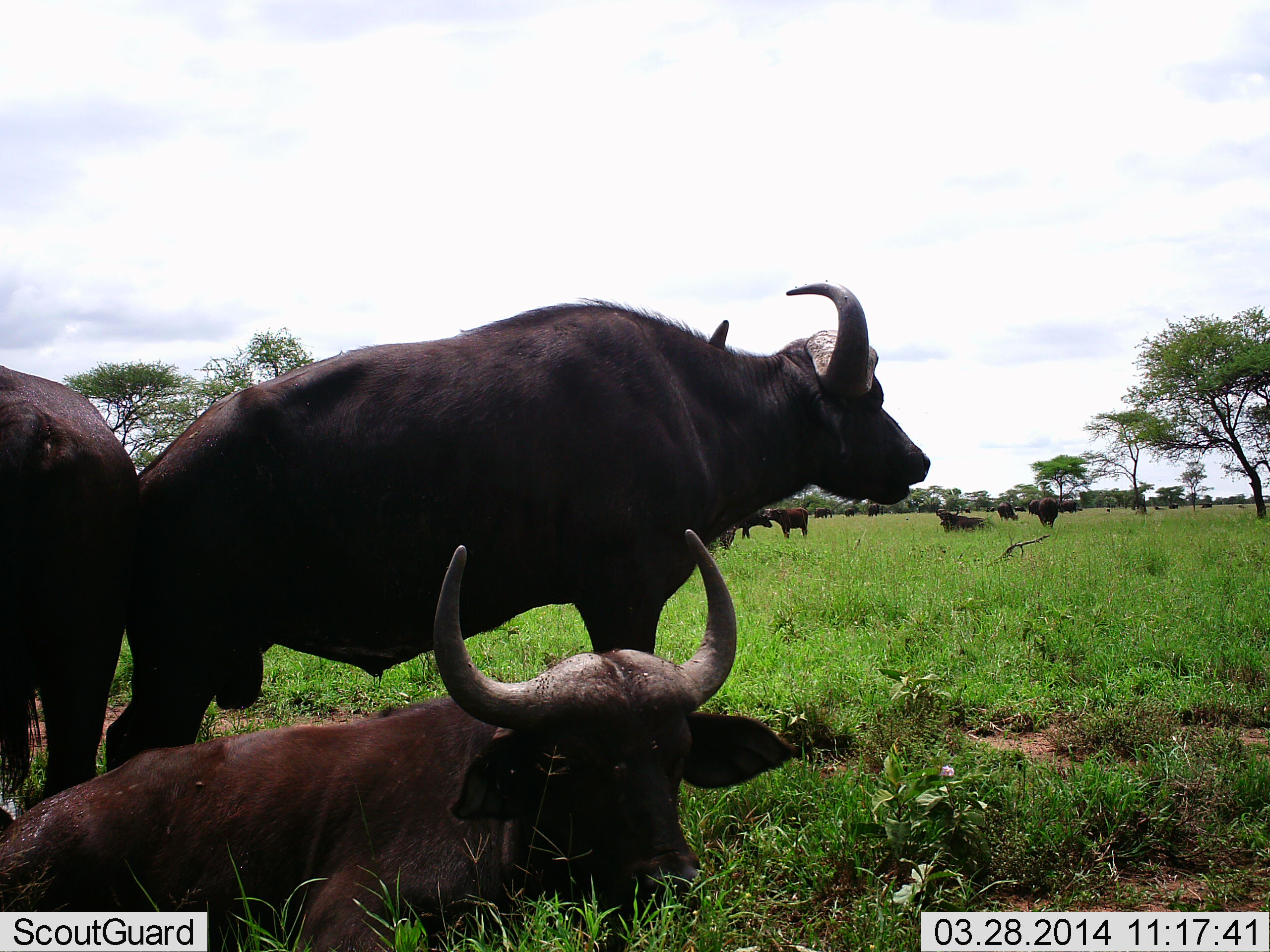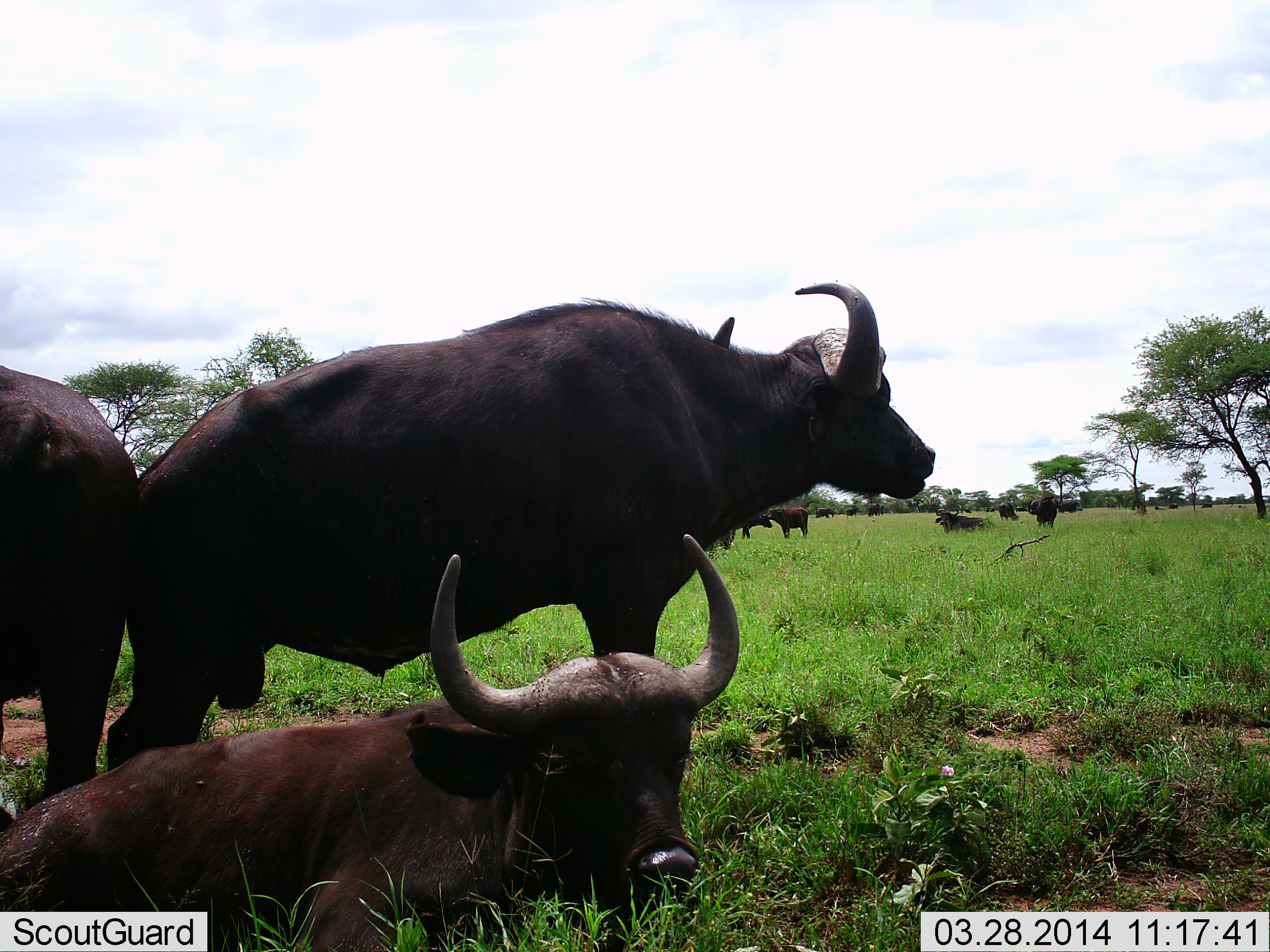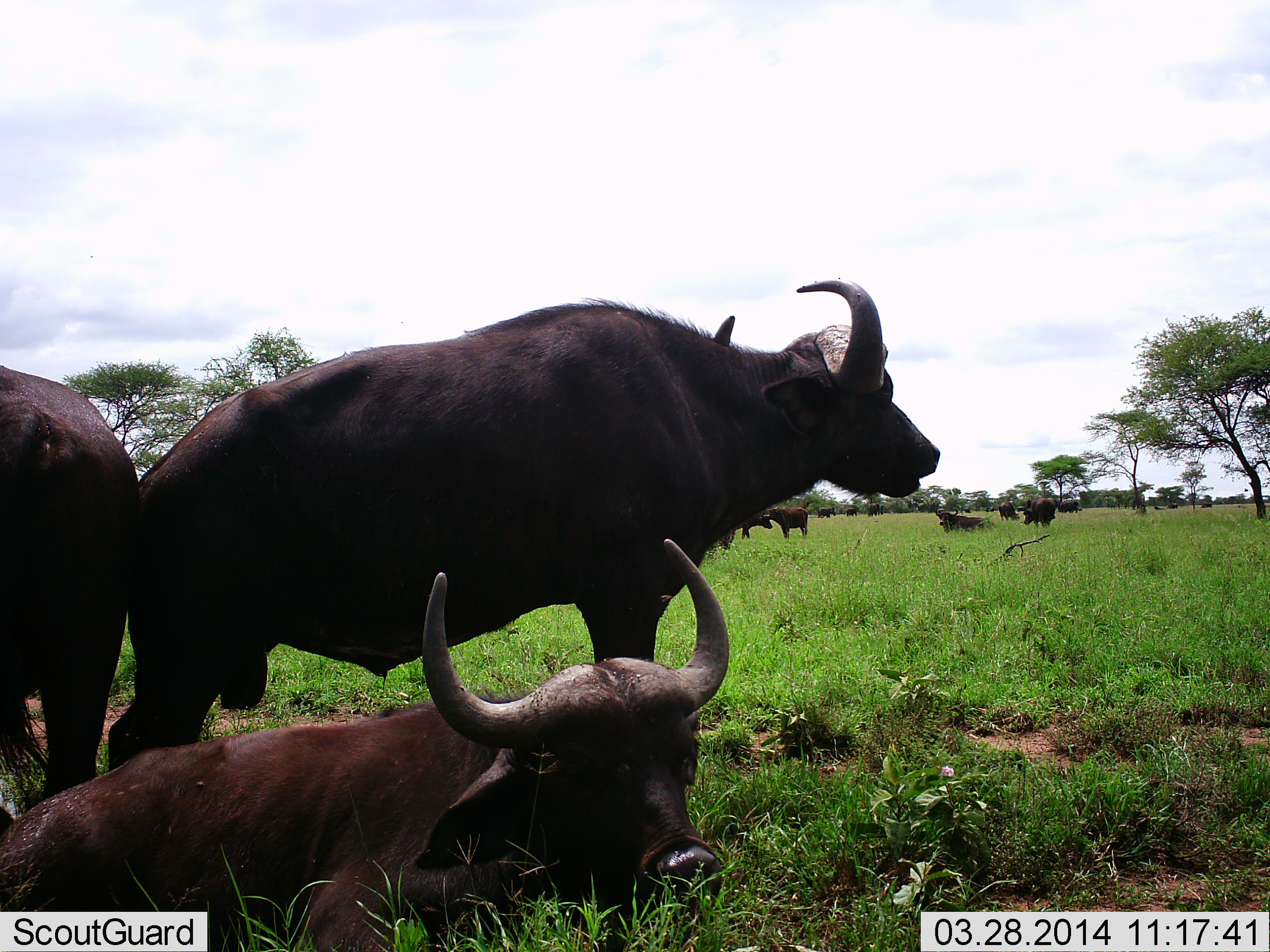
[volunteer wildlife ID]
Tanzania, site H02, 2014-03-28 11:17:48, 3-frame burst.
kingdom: Animalia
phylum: Chordata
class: Mammalia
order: Artiodactyla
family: Bovidae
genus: Syncerus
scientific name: Syncerus caffer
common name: cape buffalo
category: buffalo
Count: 11-50.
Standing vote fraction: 85%.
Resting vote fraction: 97%.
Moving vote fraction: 28%.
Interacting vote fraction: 12%.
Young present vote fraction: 5%.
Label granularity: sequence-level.